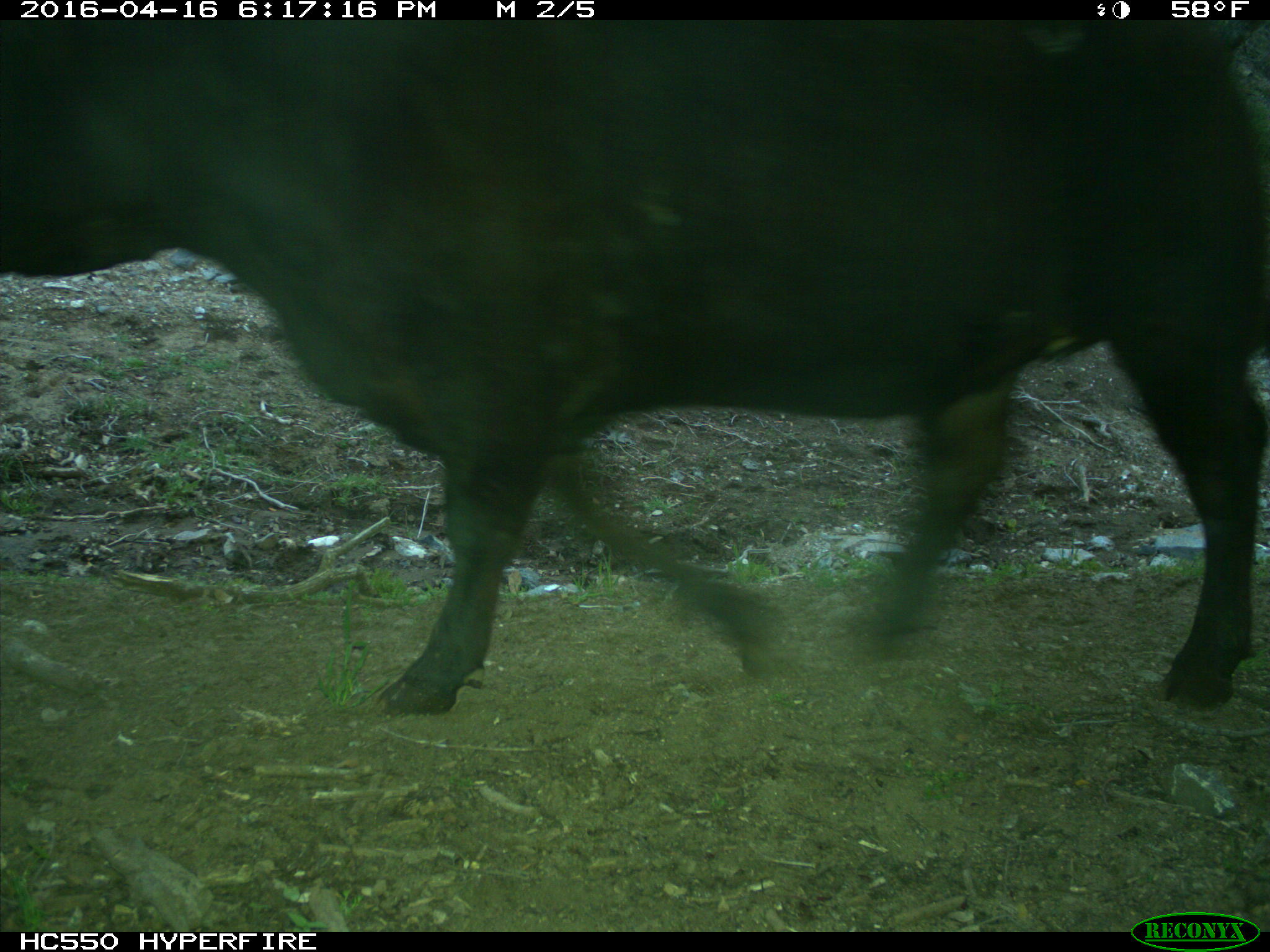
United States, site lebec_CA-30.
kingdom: Animalia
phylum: Chordata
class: Mammalia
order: Artiodactyla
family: Bovidae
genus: Bos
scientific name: Bos taurus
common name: domestic cow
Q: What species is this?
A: Bos taurus (domestic cow).